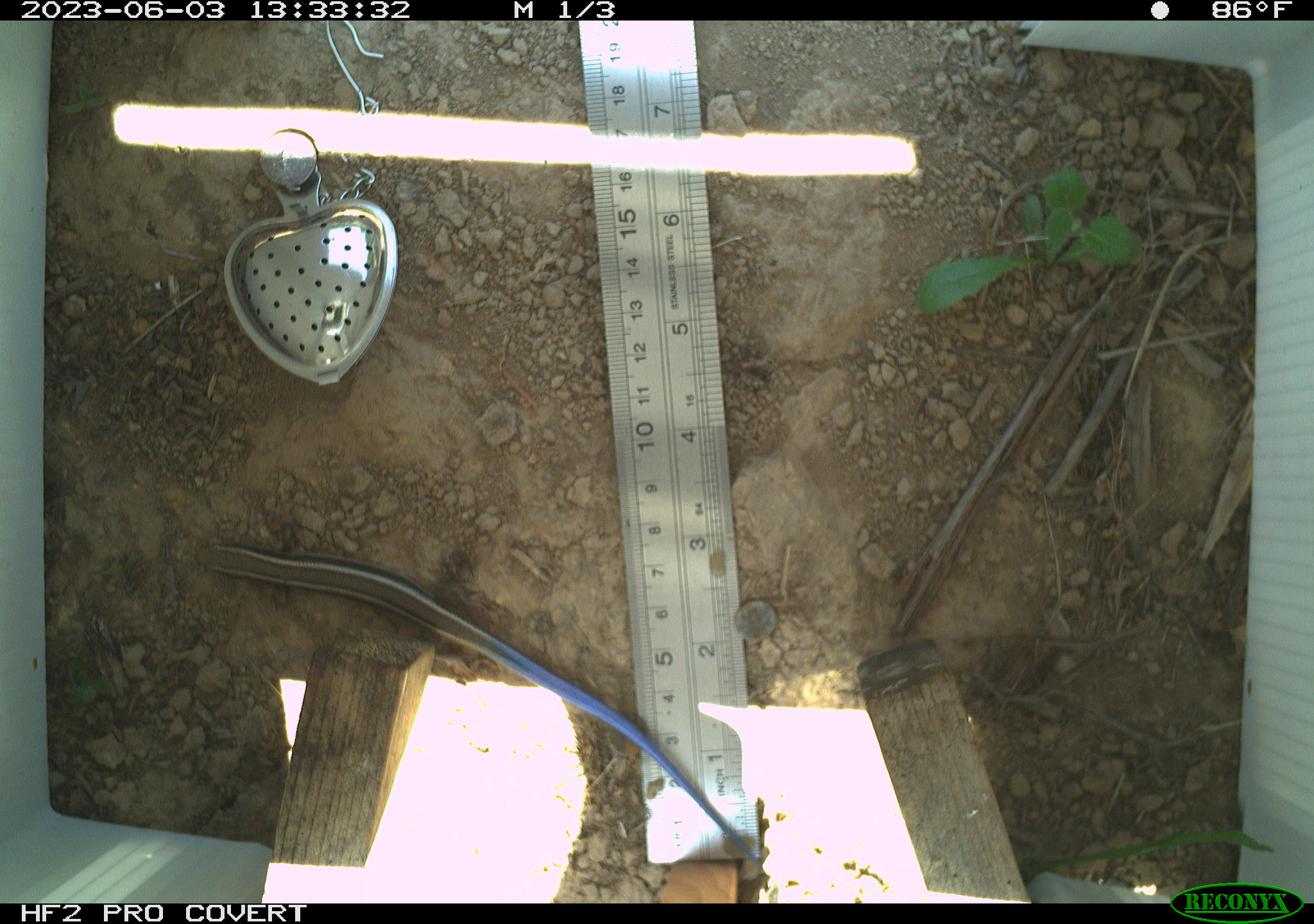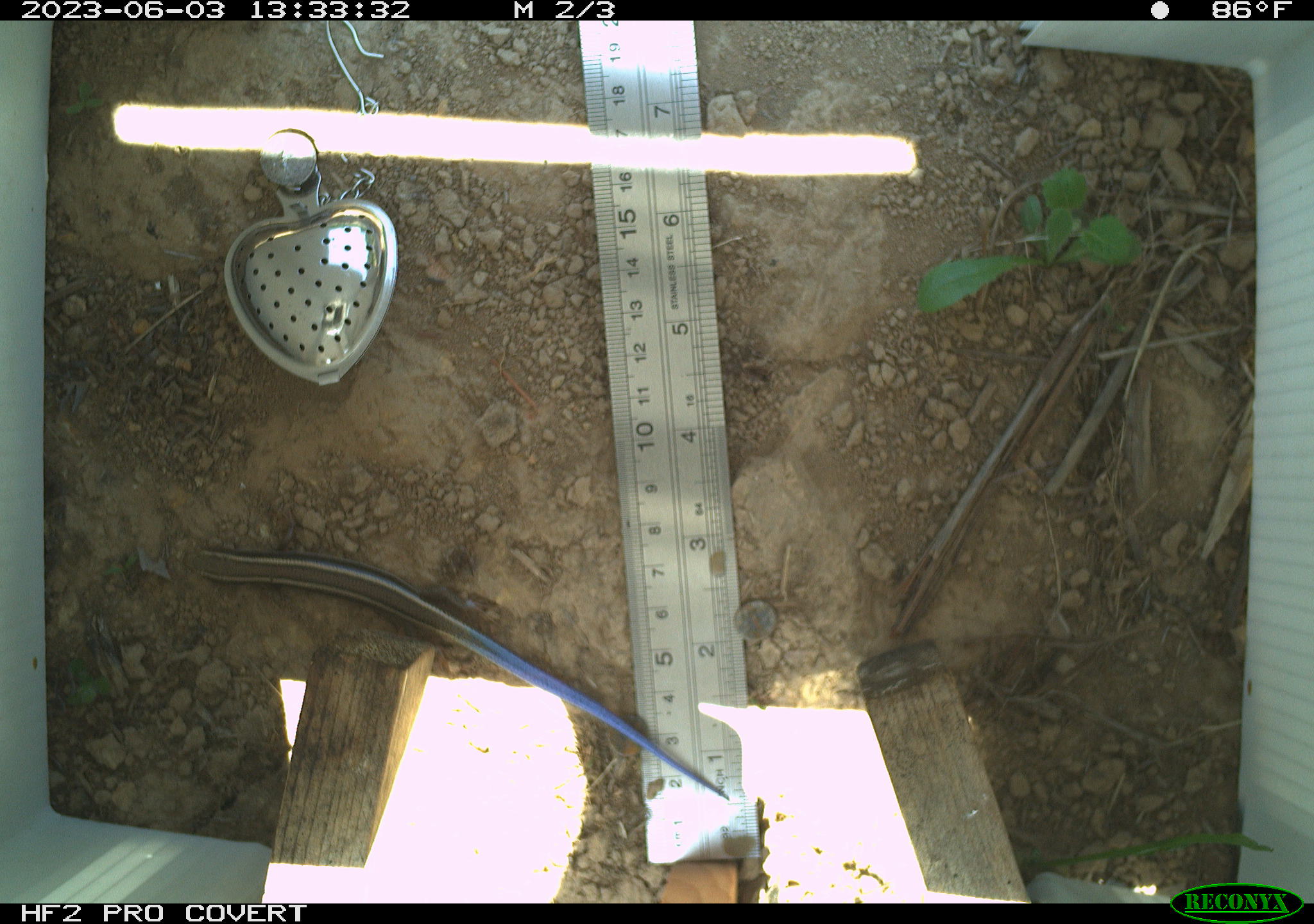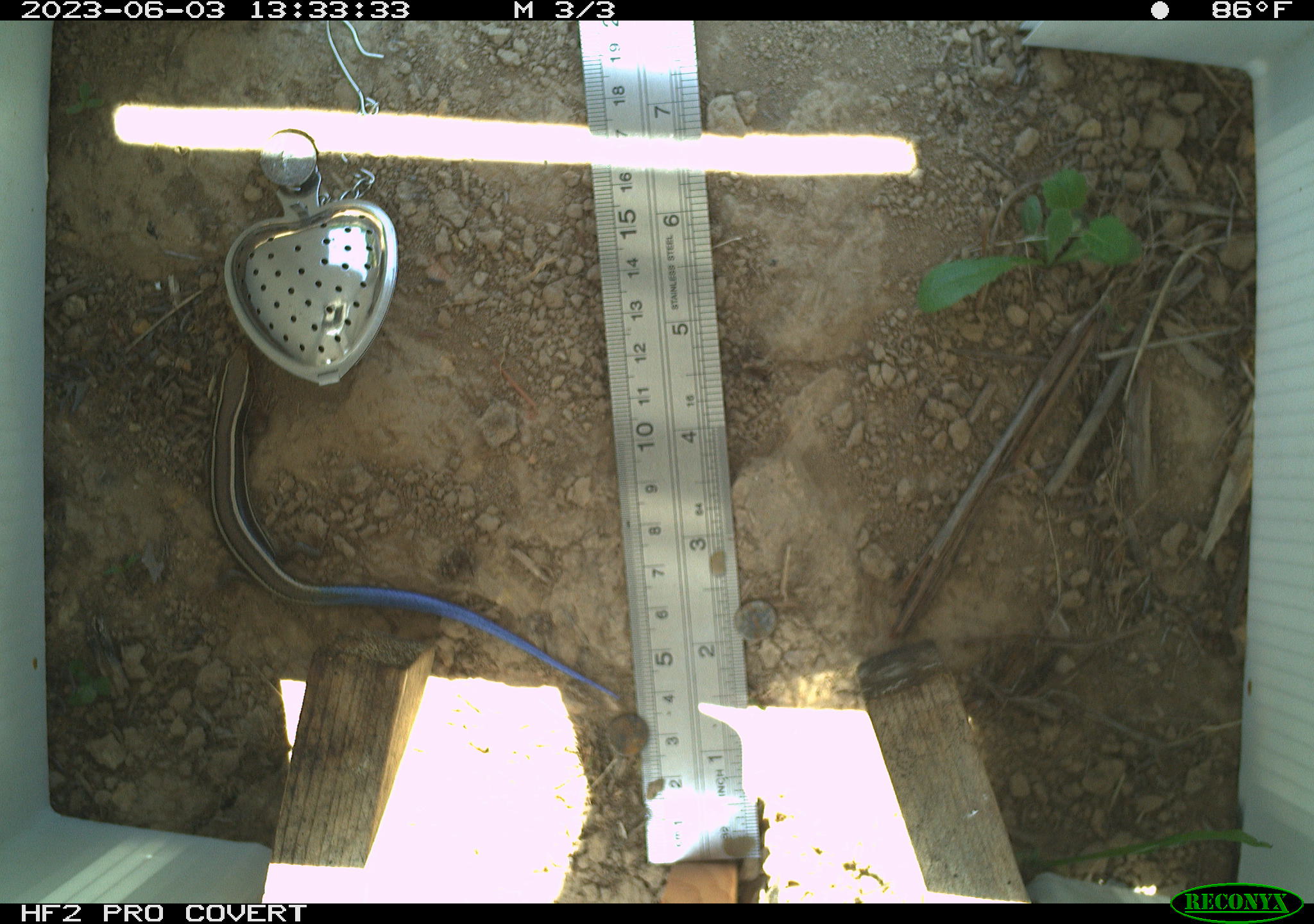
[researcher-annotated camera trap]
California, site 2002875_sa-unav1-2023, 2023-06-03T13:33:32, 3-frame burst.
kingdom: Animalia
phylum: Chordata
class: Reptilia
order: Squamata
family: Scincidae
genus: Plestiodon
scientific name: Plestiodon skiltonianus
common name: western skink